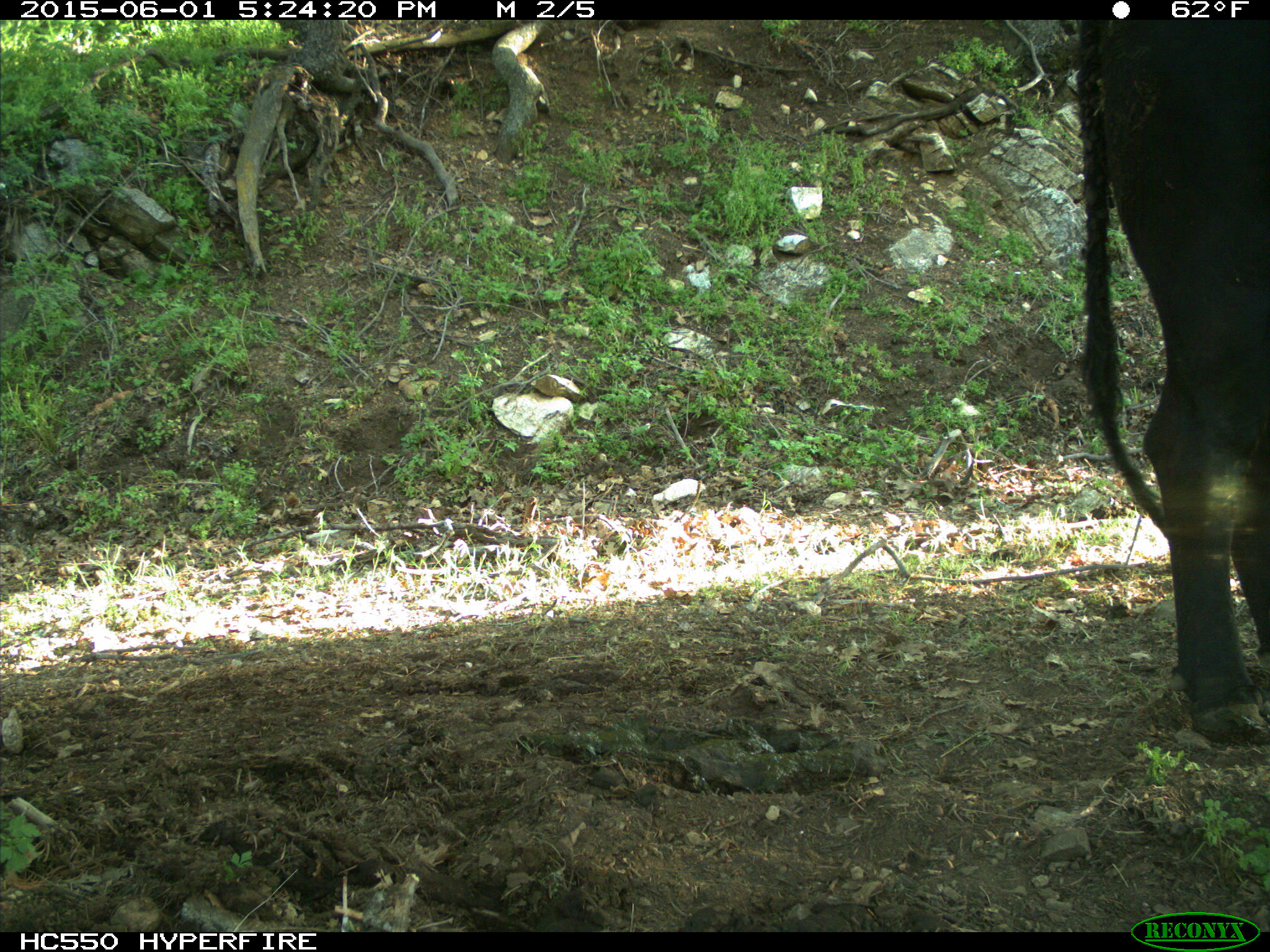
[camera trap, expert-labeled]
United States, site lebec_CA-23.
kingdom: Animalia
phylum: Chordata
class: Mammalia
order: Artiodactyla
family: Bovidae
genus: Bos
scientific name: Bos taurus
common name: domestic cow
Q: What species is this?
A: Bos taurus (domestic cow).